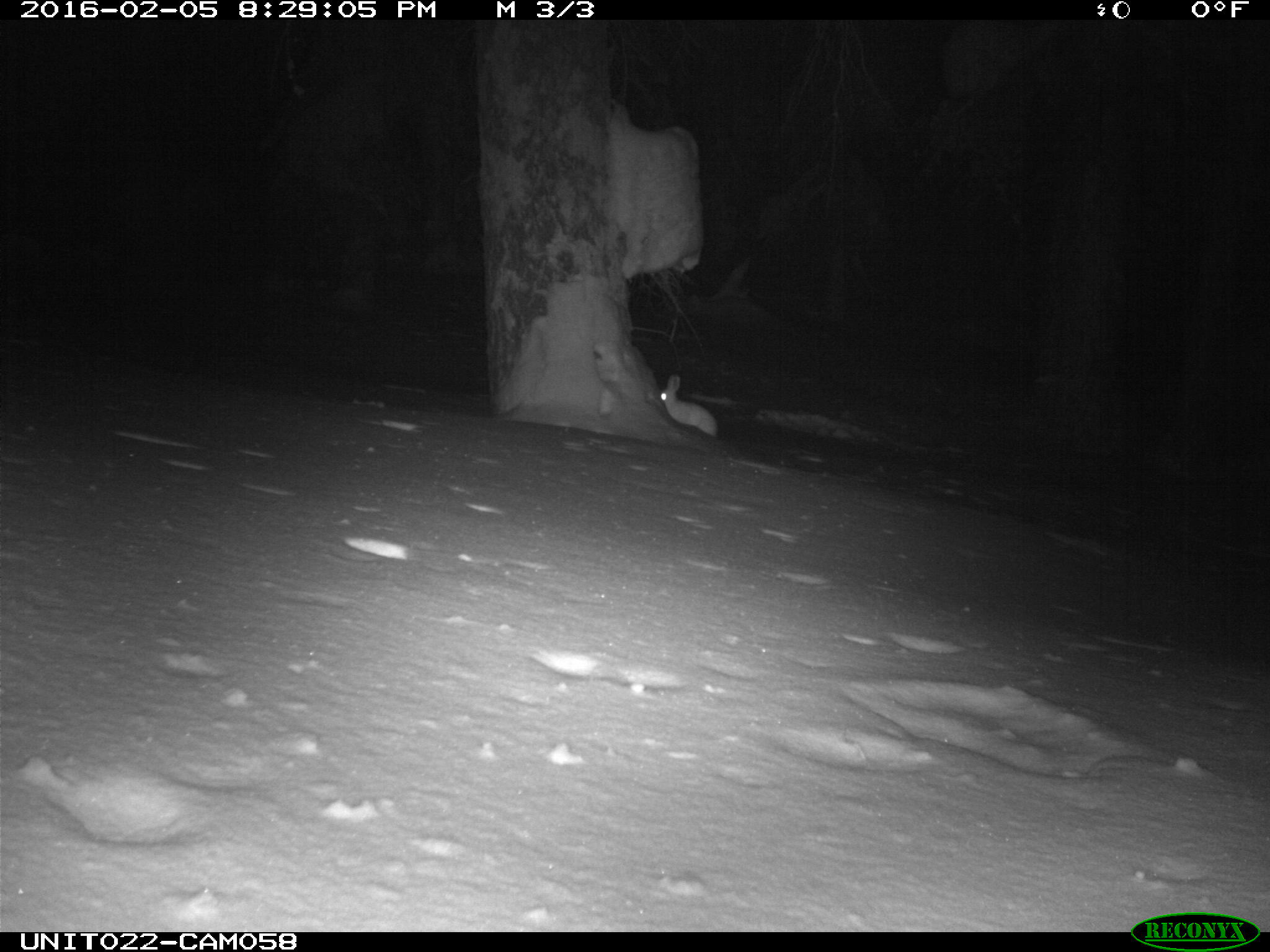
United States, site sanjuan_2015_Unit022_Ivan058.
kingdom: Animalia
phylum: Chordata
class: Mammalia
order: Lagomorpha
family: Leporidae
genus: Lepus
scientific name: Lepus americanus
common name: snowshoe hare